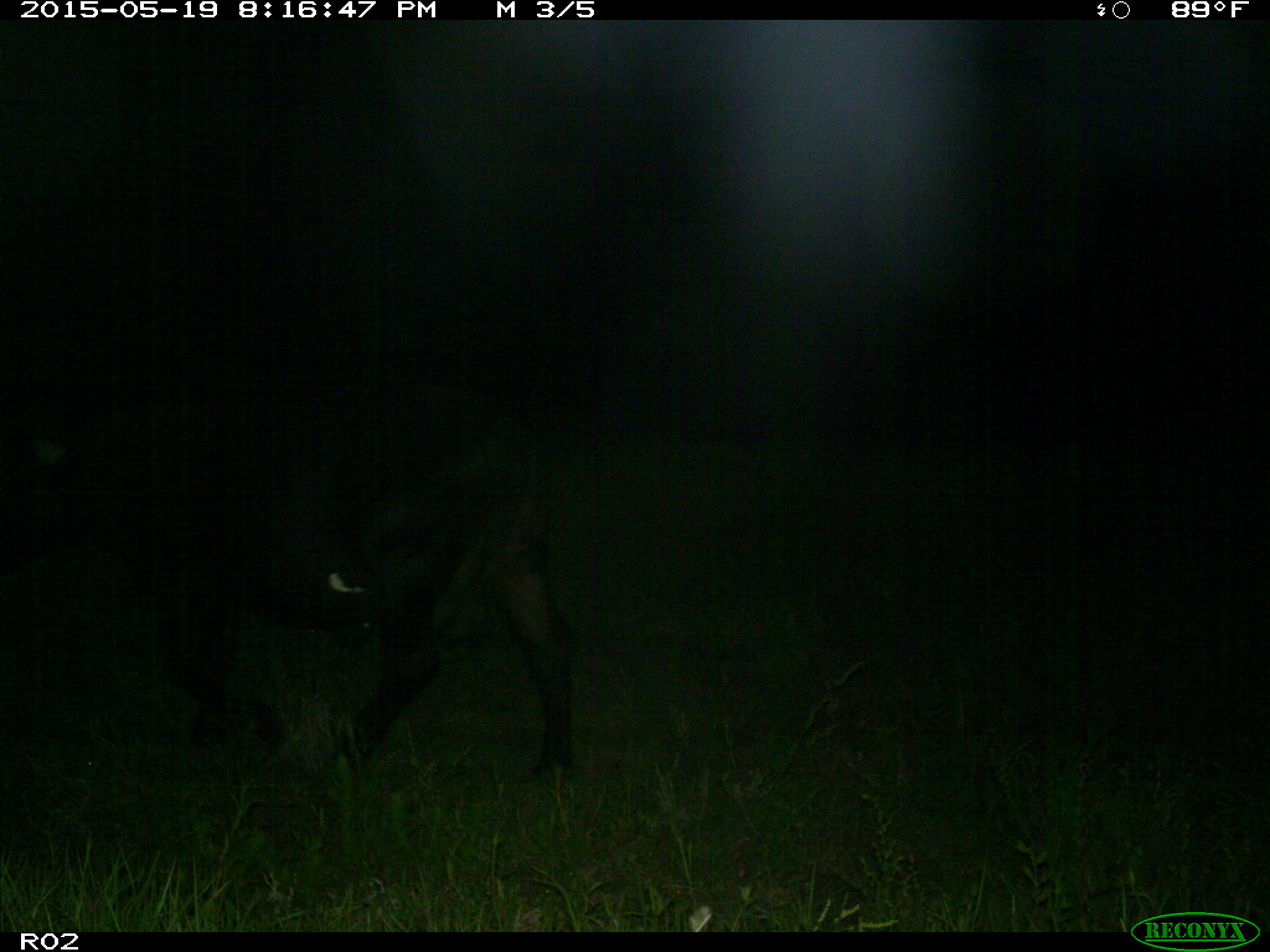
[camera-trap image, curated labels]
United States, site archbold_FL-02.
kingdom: Animalia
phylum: Chordata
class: Mammalia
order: Artiodactyla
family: Bovidae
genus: Bos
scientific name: Bos taurus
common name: domestic cow